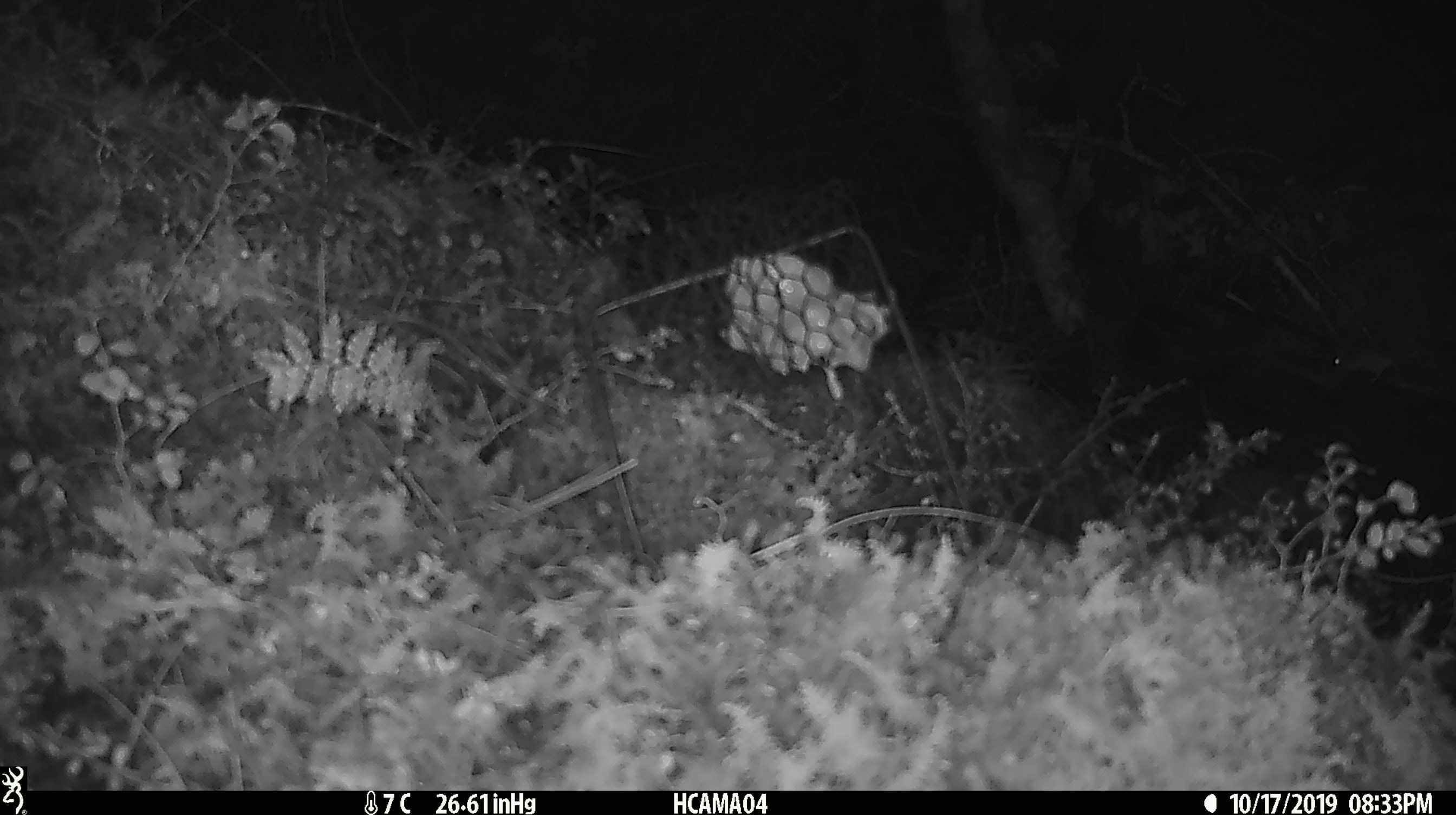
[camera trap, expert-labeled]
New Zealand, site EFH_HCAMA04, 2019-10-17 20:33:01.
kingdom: Animalia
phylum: Chordata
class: Mammalia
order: Rodentia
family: Muridae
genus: Mus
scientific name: Mus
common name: mouse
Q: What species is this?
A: Mouse (Mus).